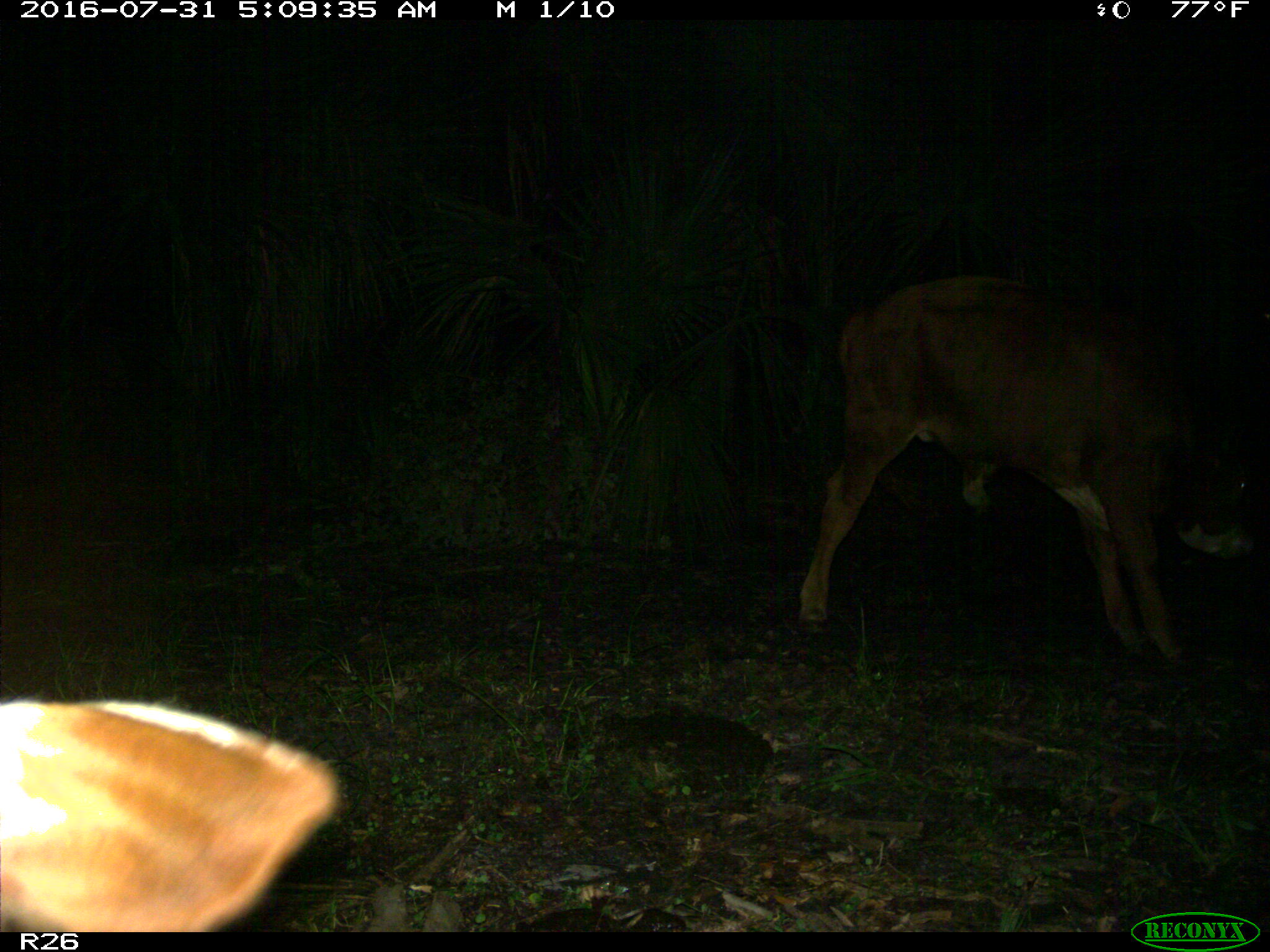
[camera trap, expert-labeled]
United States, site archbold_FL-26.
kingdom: Animalia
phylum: Chordata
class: Mammalia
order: Artiodactyla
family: Bovidae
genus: Bos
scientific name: Bos taurus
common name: domestic cow